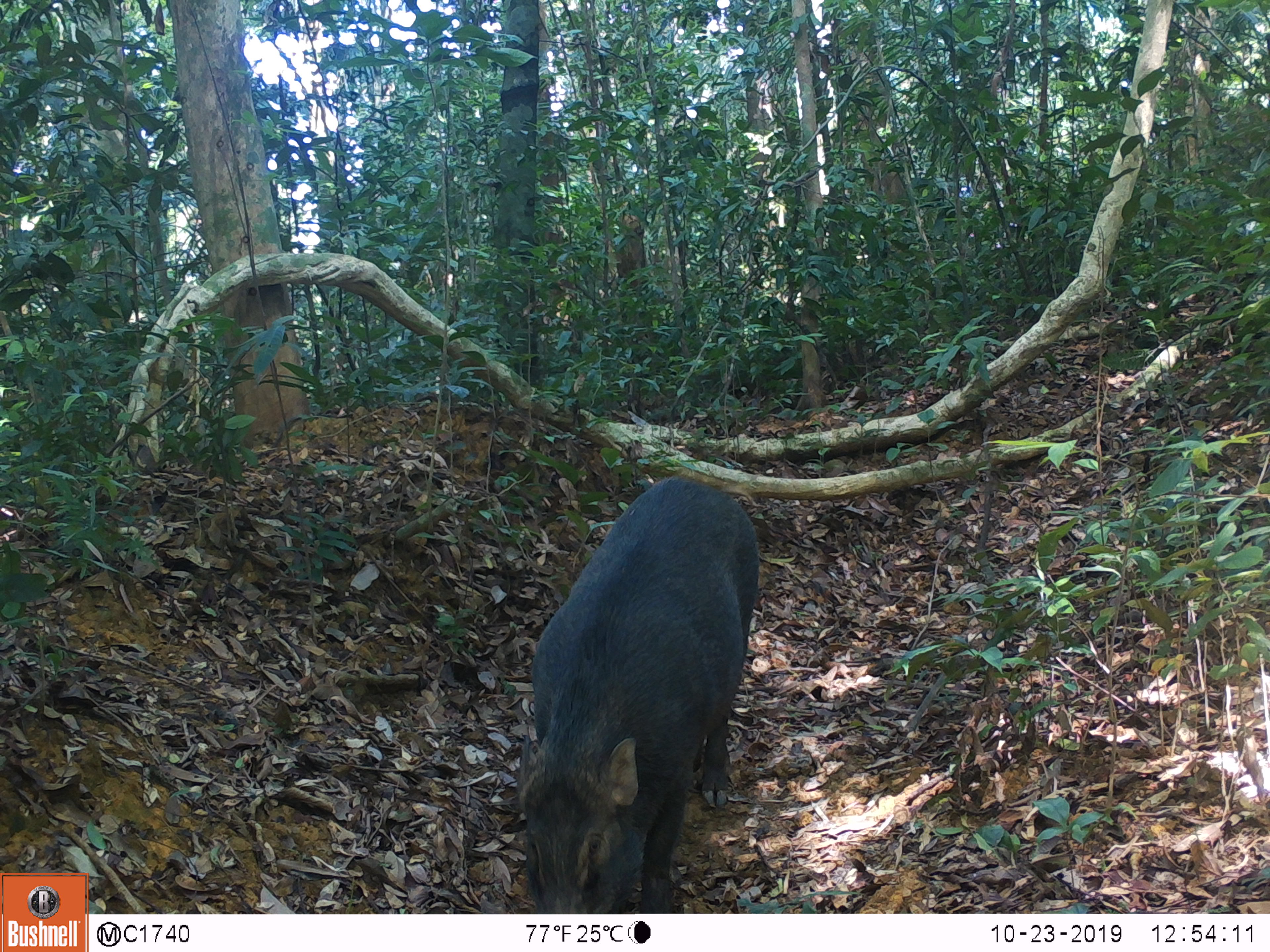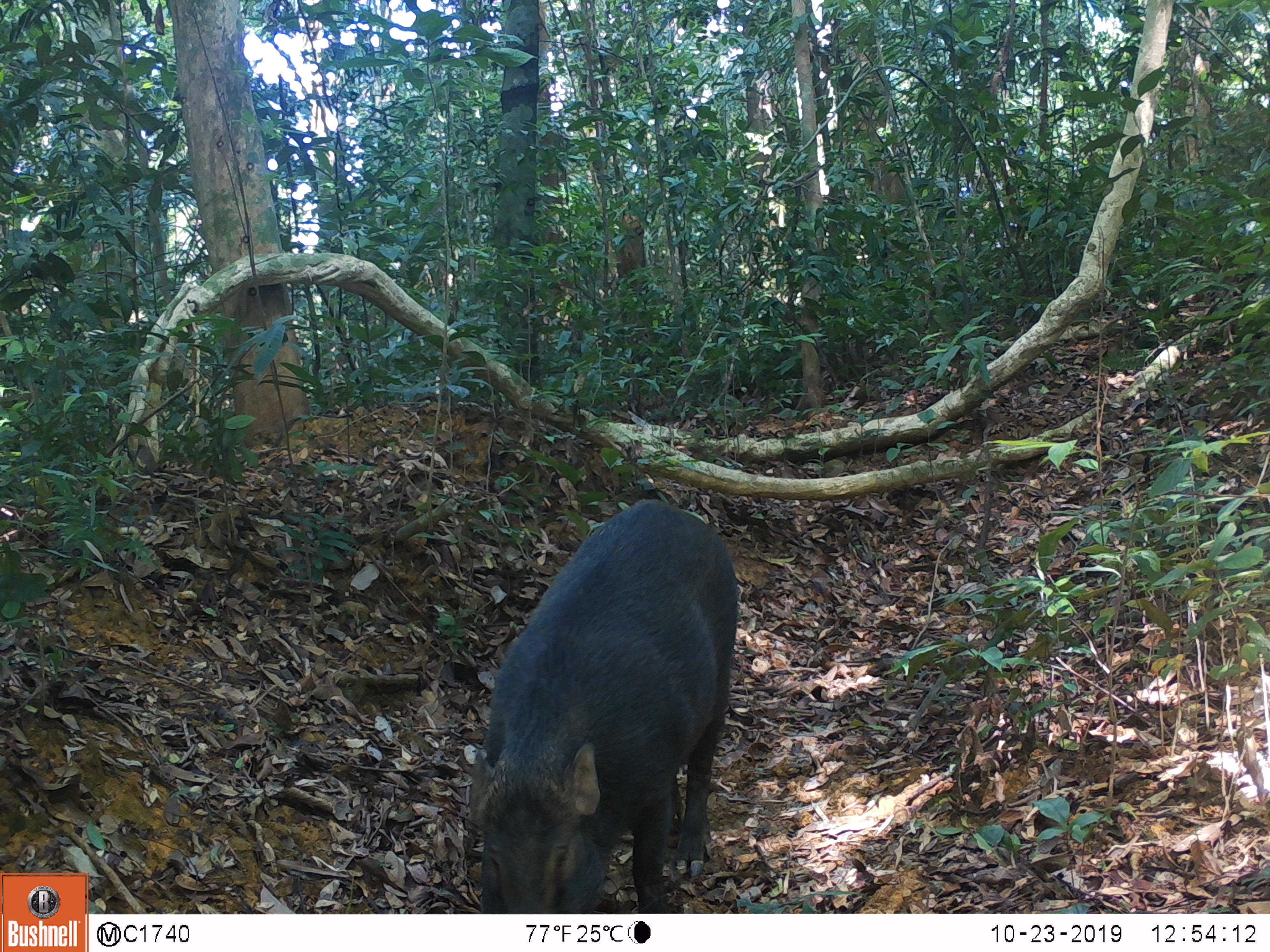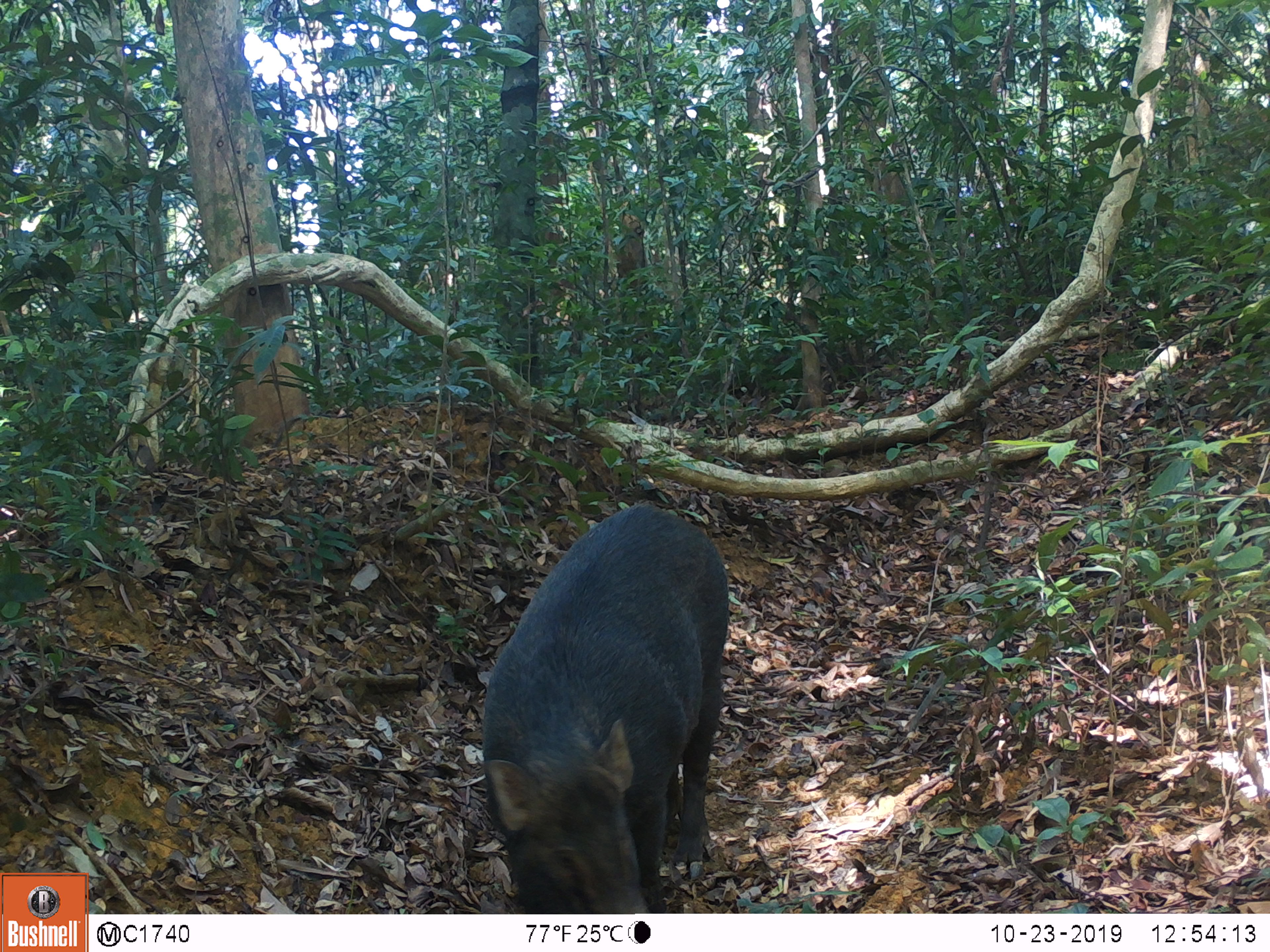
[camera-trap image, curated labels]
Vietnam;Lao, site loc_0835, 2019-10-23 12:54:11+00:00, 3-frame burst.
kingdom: Animalia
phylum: Chordata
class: Mammalia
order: Artiodactyla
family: Suidae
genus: Sus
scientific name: Sus scrofa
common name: eurasian wild pig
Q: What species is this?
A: Eurasian wild pig (Sus scrofa).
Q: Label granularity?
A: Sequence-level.